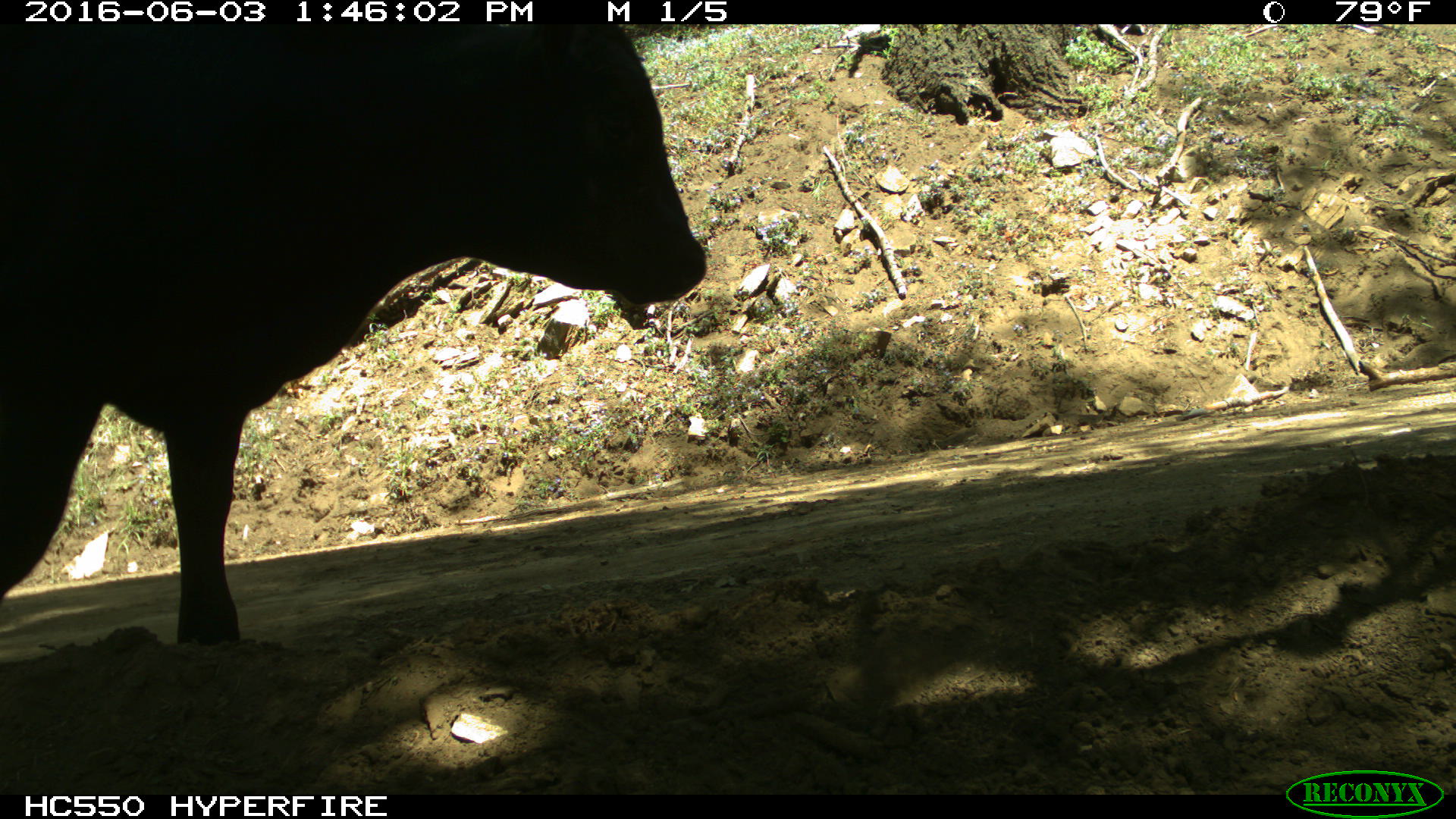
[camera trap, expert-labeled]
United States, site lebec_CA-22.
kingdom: Animalia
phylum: Chordata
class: Mammalia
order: Artiodactyla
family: Bovidae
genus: Bos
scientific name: Bos taurus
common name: domestic cow